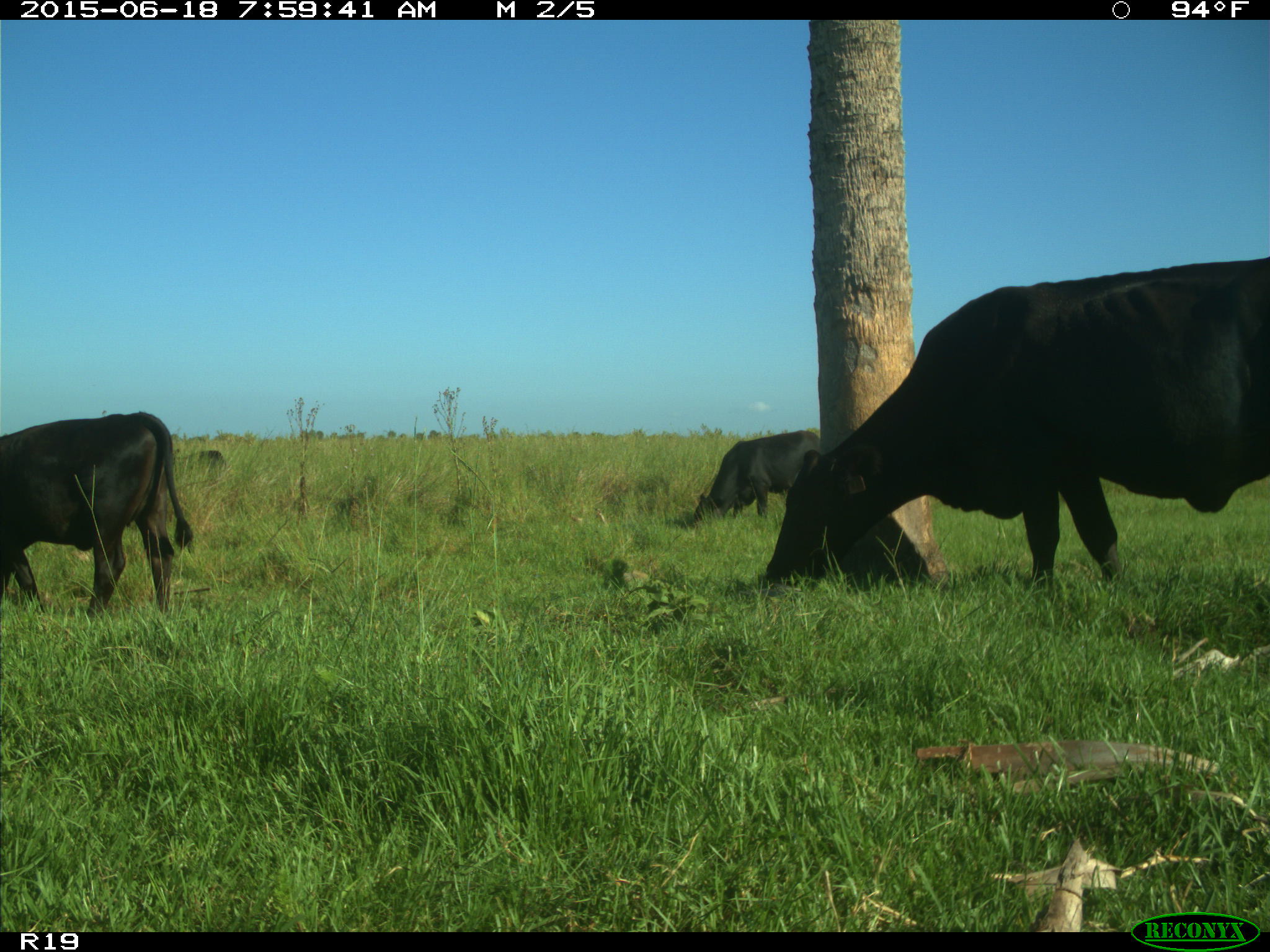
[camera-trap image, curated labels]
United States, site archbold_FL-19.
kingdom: Animalia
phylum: Chordata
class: Mammalia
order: Artiodactyla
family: Bovidae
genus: Bos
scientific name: Bos taurus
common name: domestic cow